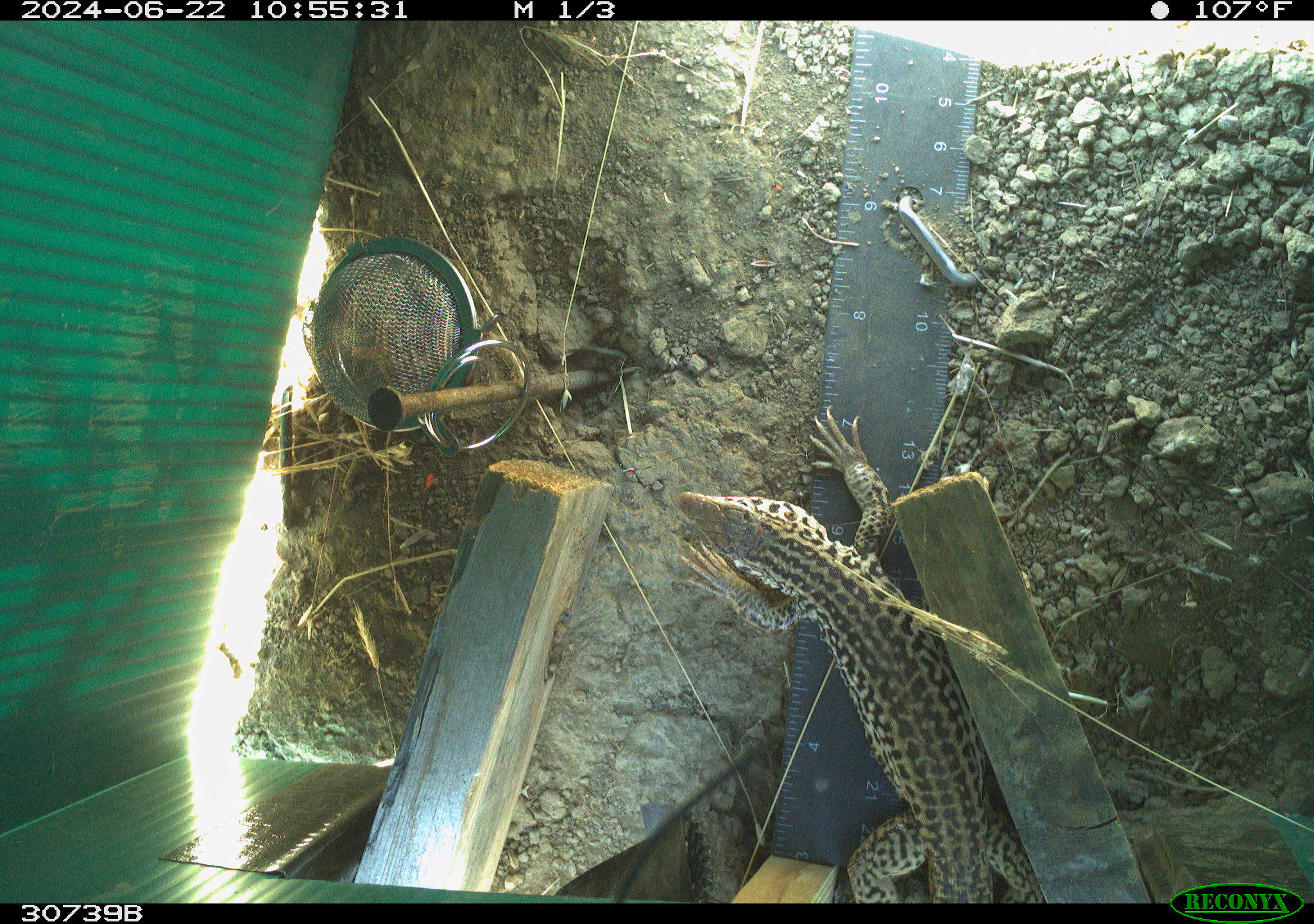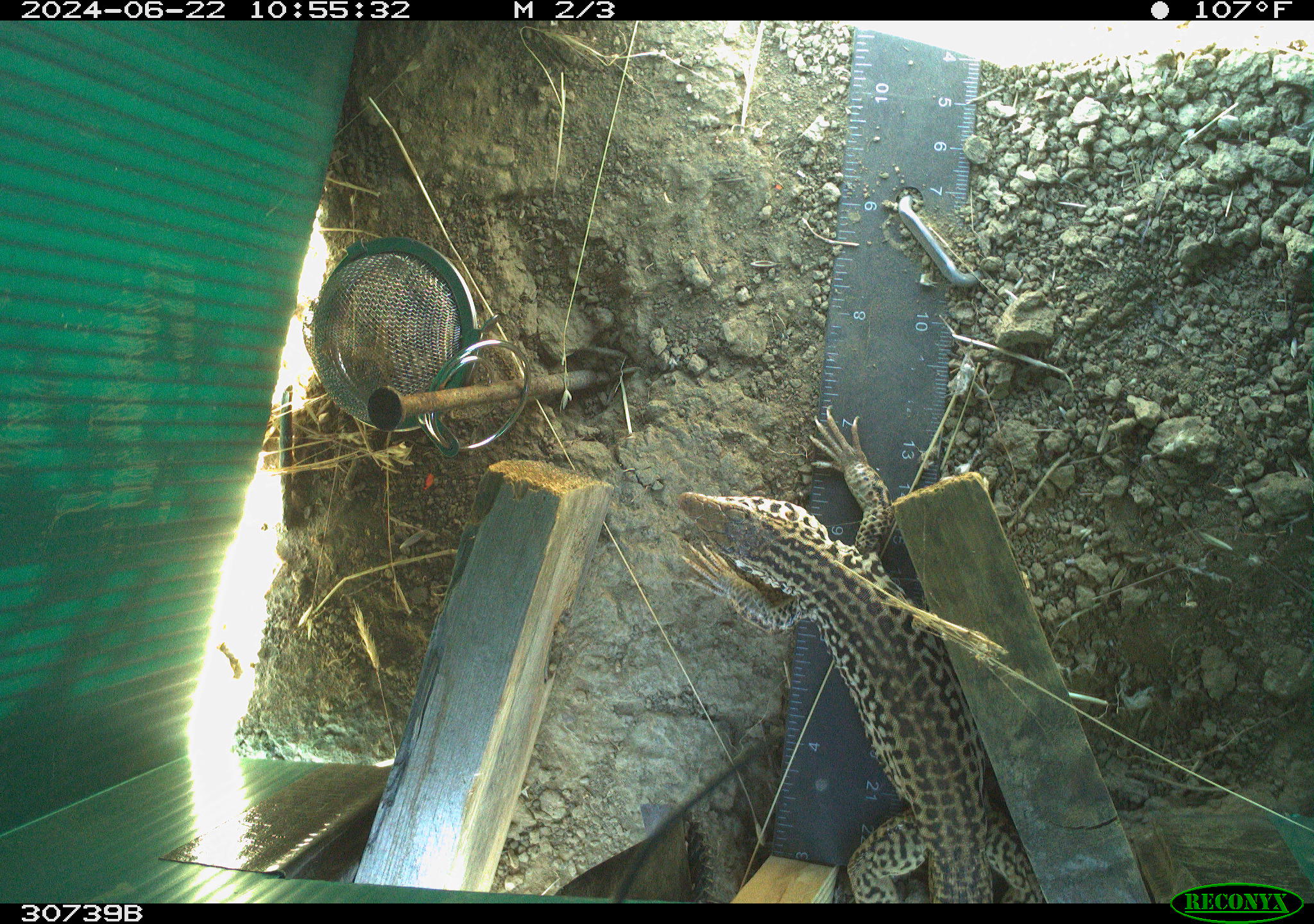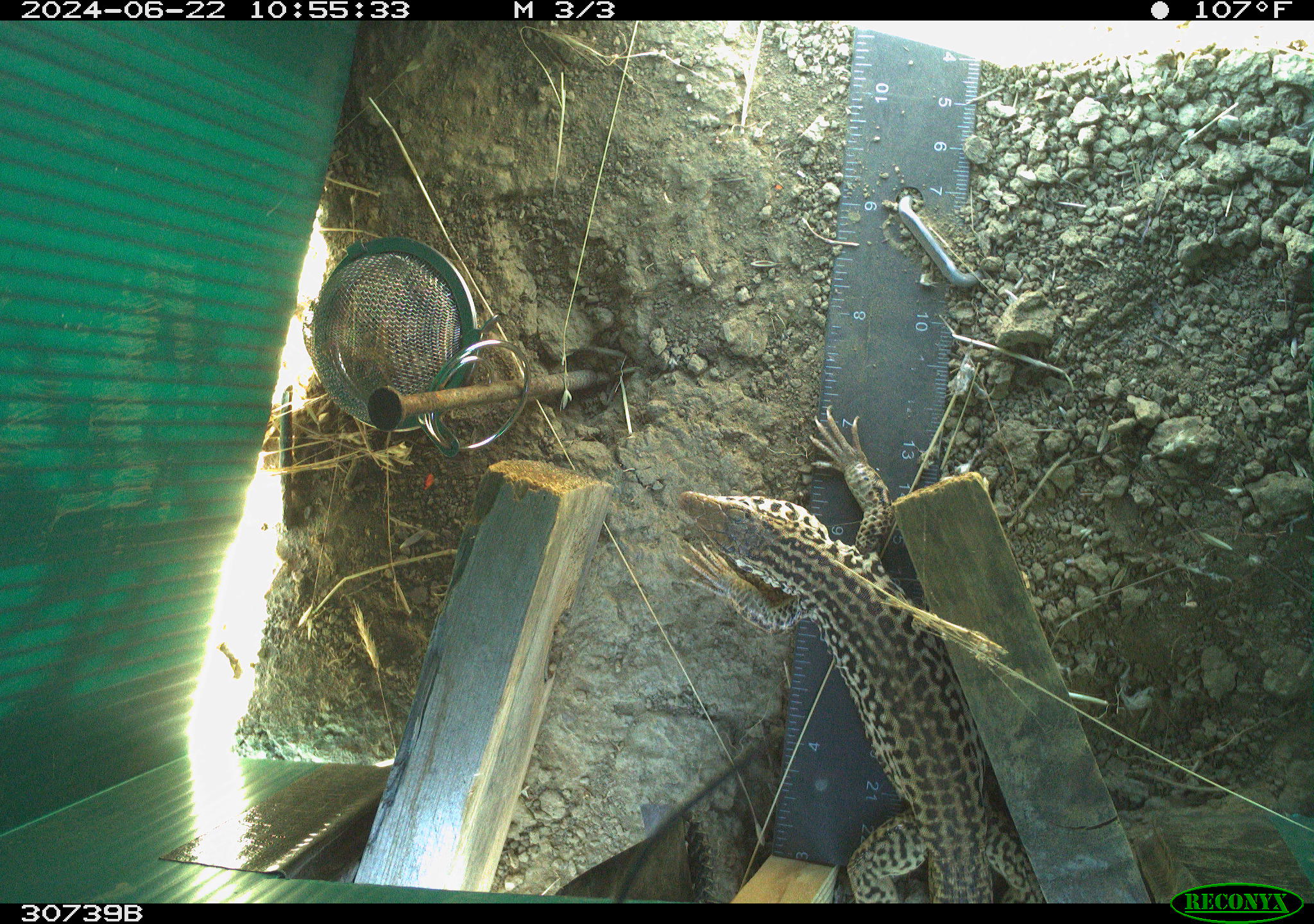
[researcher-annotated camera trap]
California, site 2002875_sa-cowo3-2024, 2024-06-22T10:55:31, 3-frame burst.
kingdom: Animalia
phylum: Chordata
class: Reptilia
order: Squamata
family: Teiidae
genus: Aspidoscelis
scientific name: Aspidoscelis tigris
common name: western whiptail